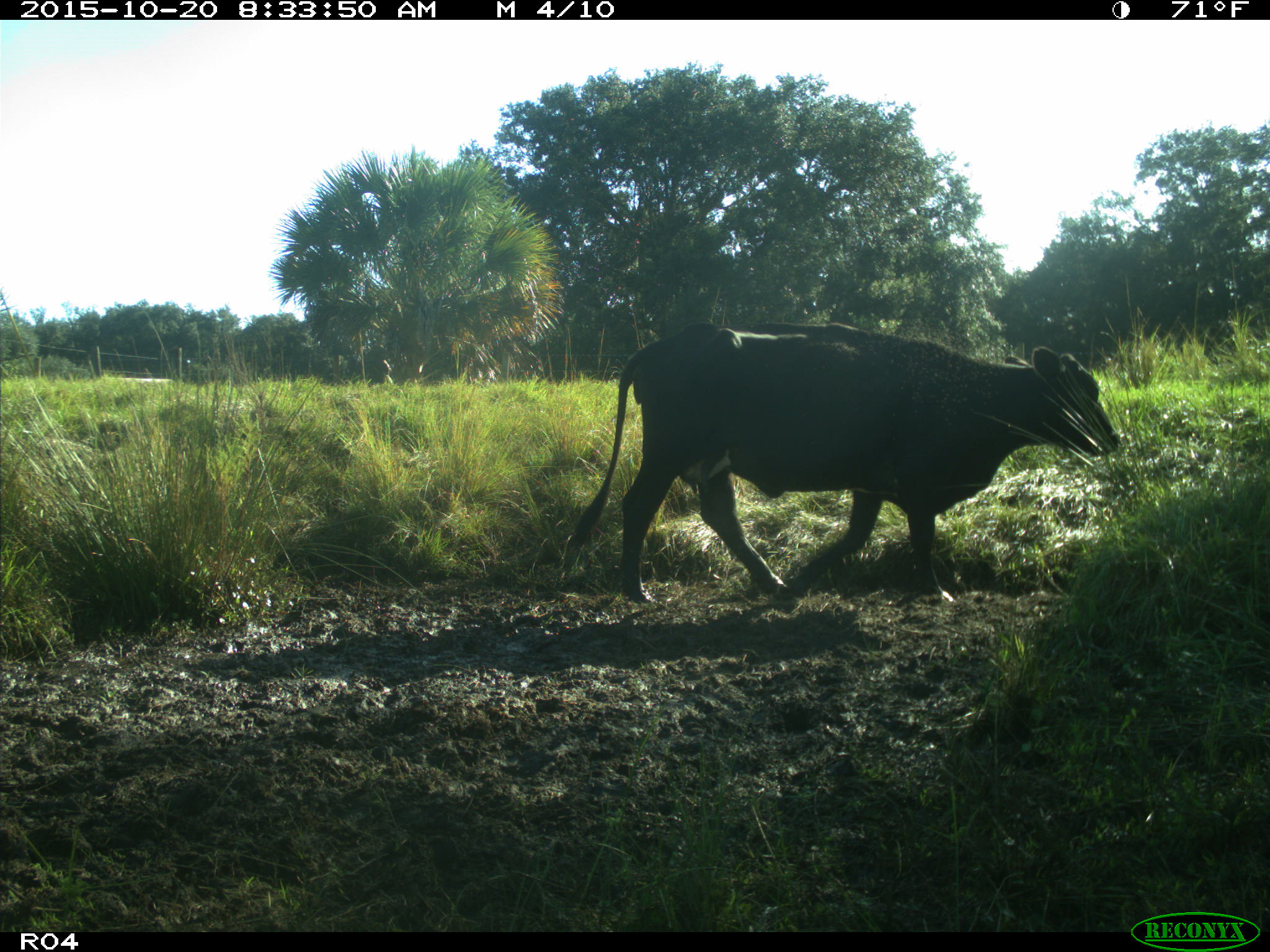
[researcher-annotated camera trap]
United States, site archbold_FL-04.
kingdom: Animalia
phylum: Chordata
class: Mammalia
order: Artiodactyla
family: Bovidae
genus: Bos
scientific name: Bos taurus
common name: domestic cow